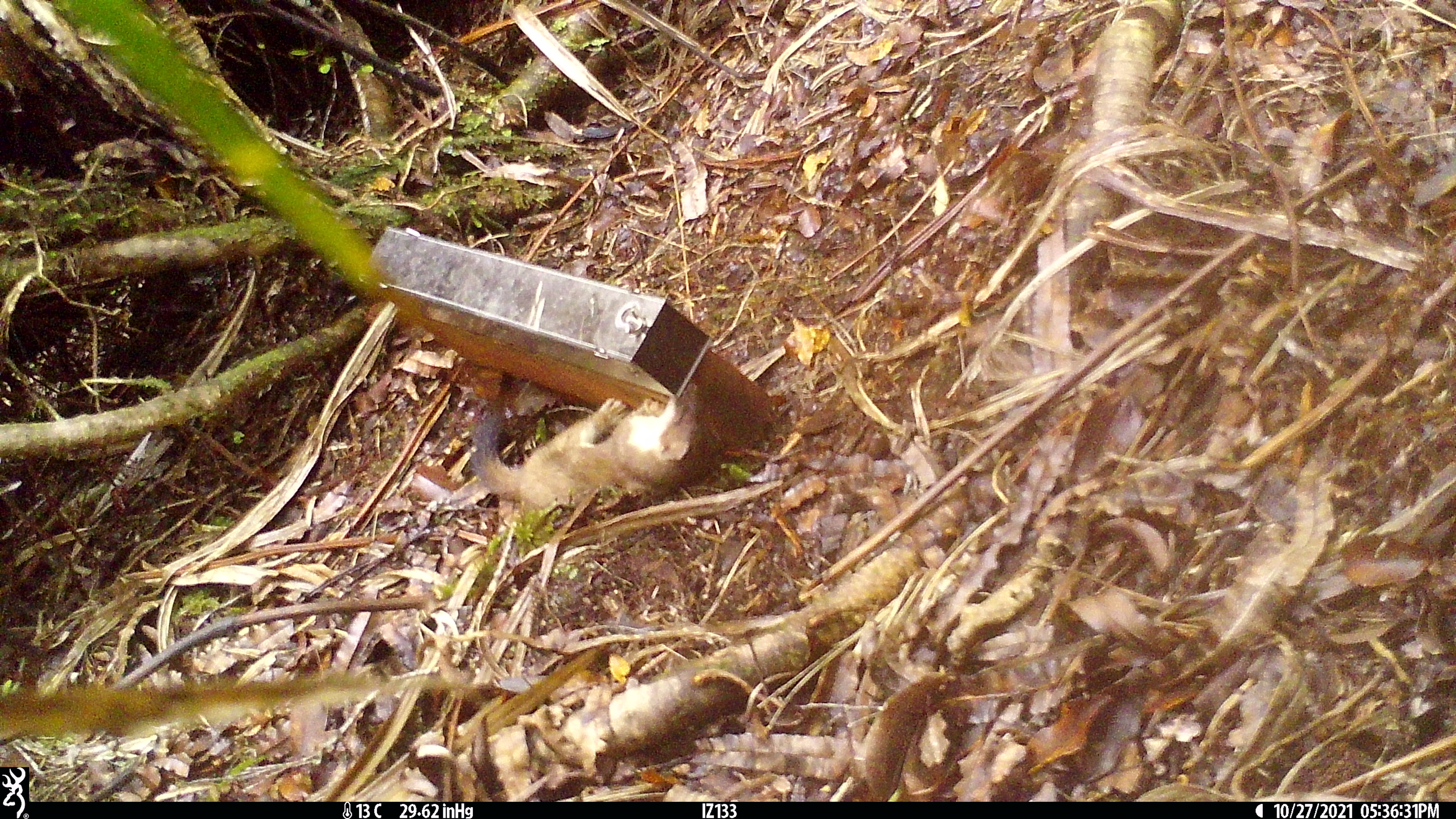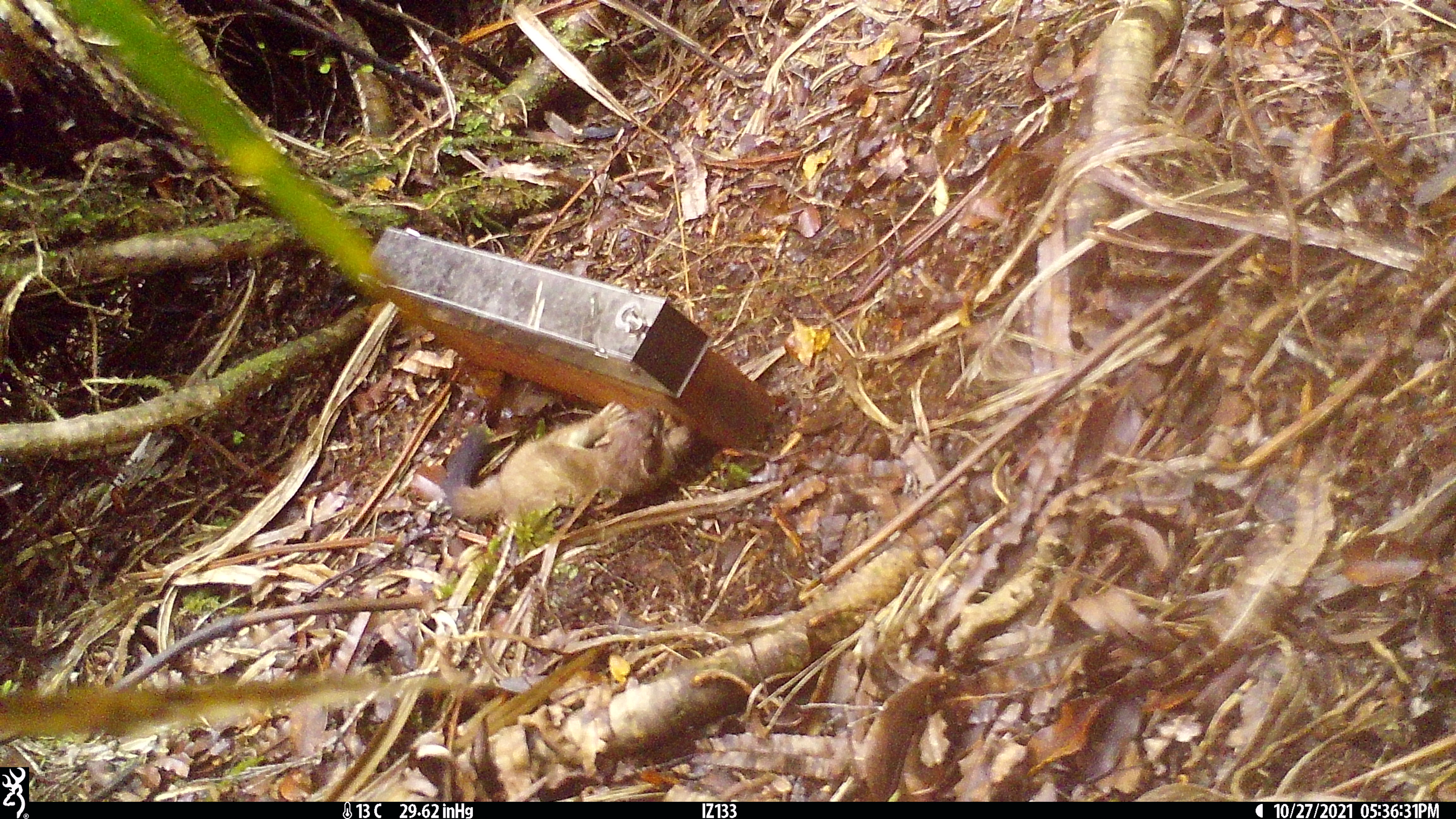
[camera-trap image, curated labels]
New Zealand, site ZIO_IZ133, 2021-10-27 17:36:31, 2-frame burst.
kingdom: Animalia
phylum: Chordata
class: Mammalia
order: Carnivora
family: Mustelidae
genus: Mustela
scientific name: Mustela erminea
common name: stoat